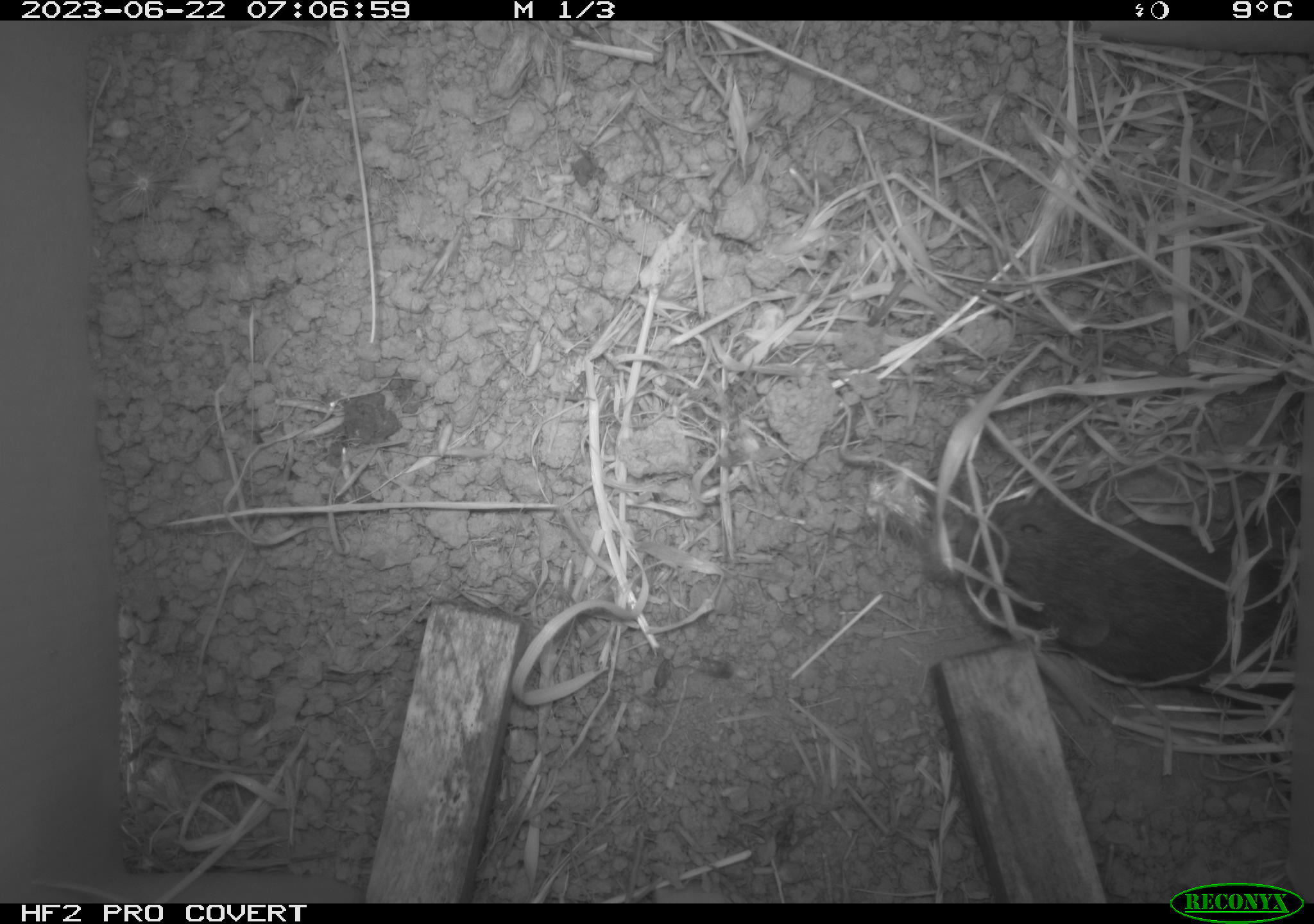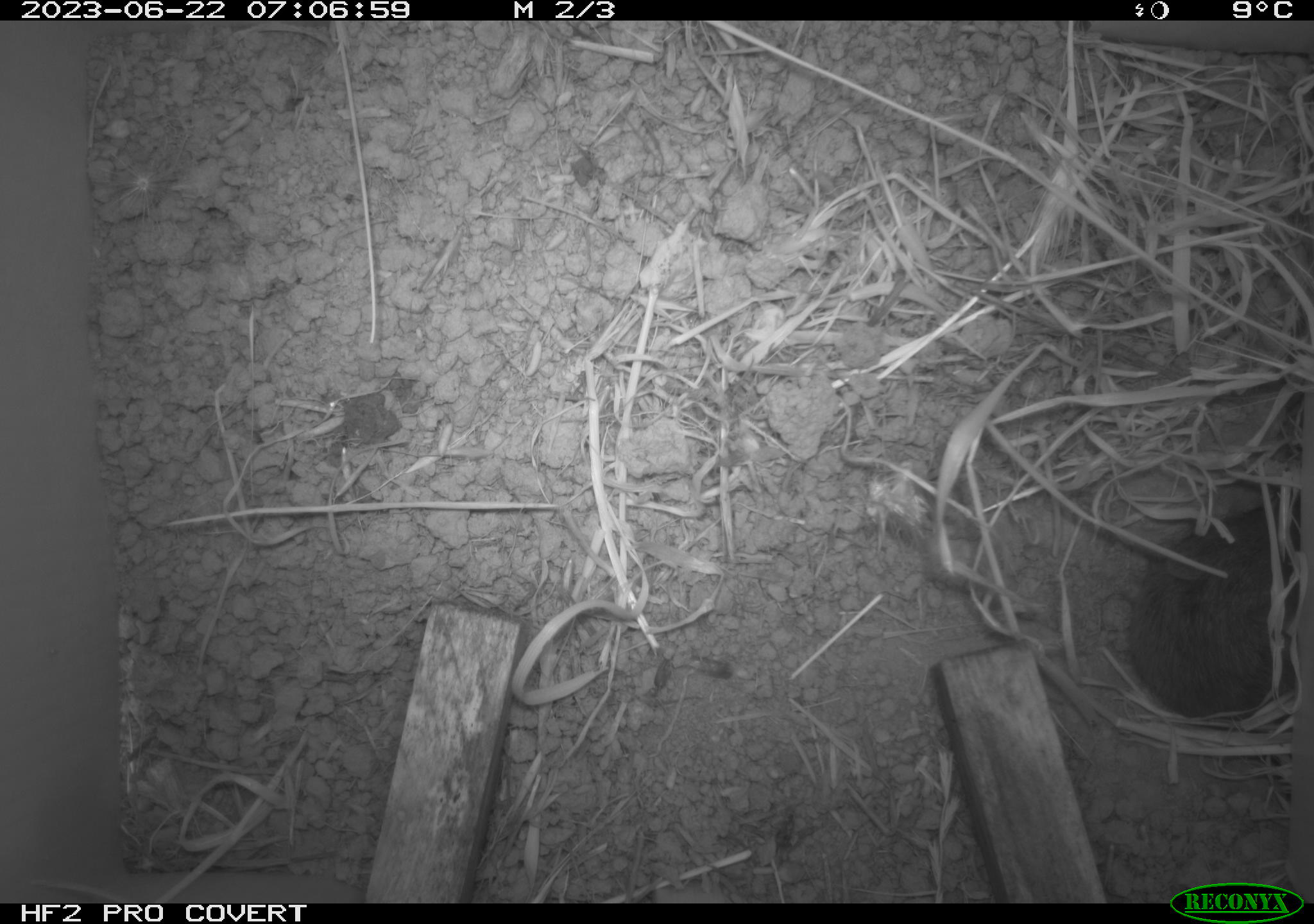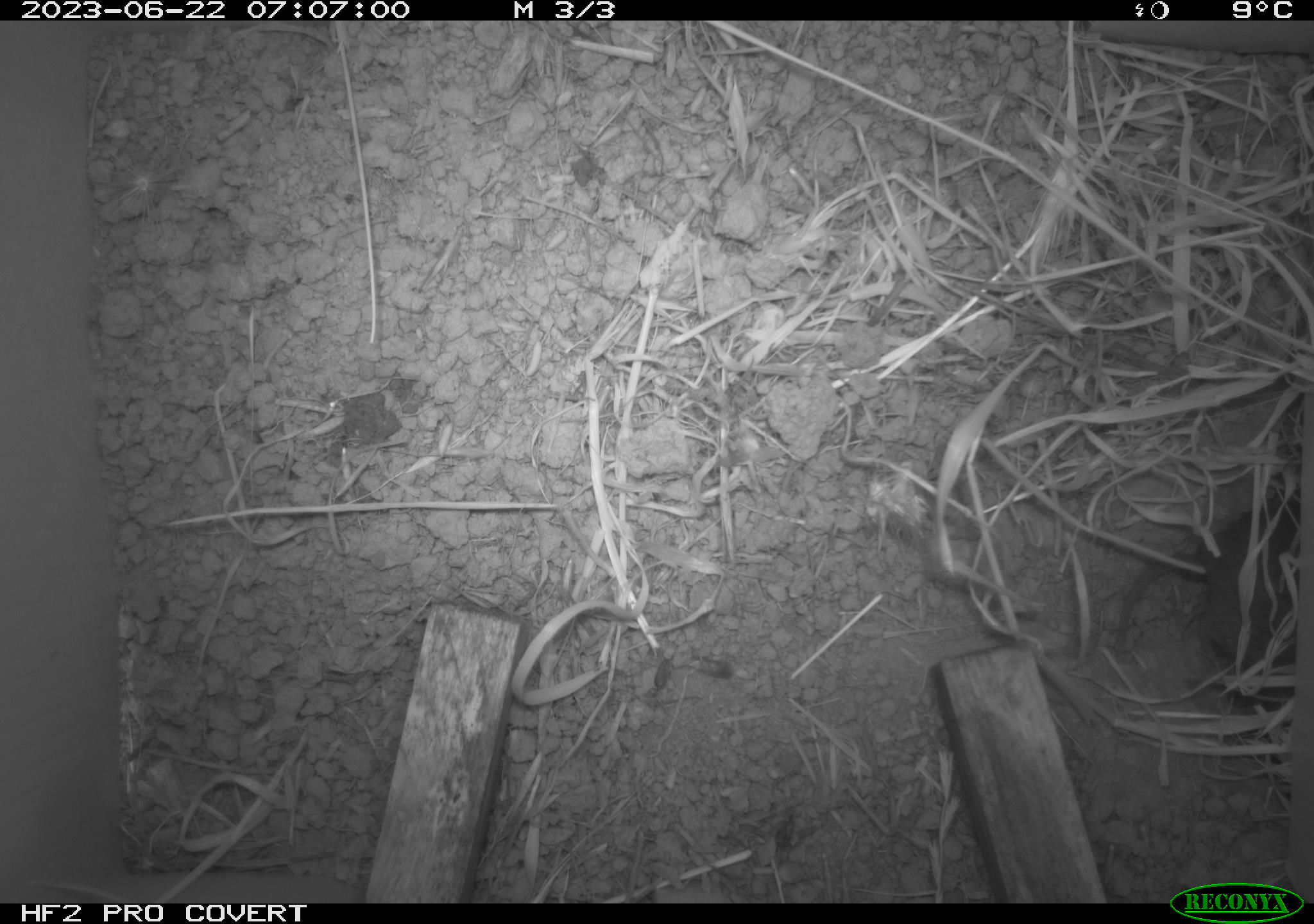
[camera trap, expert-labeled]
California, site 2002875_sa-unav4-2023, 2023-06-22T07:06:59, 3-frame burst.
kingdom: Animalia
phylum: Chordata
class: Mammalia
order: Rodentia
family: Cricetidae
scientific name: Arvicolinae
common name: voles, lemmings, and muskrats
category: arvicolinae subfamily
Arvicolinae subfamily (voles, lemmings, and muskrats) (Arvicolinae).